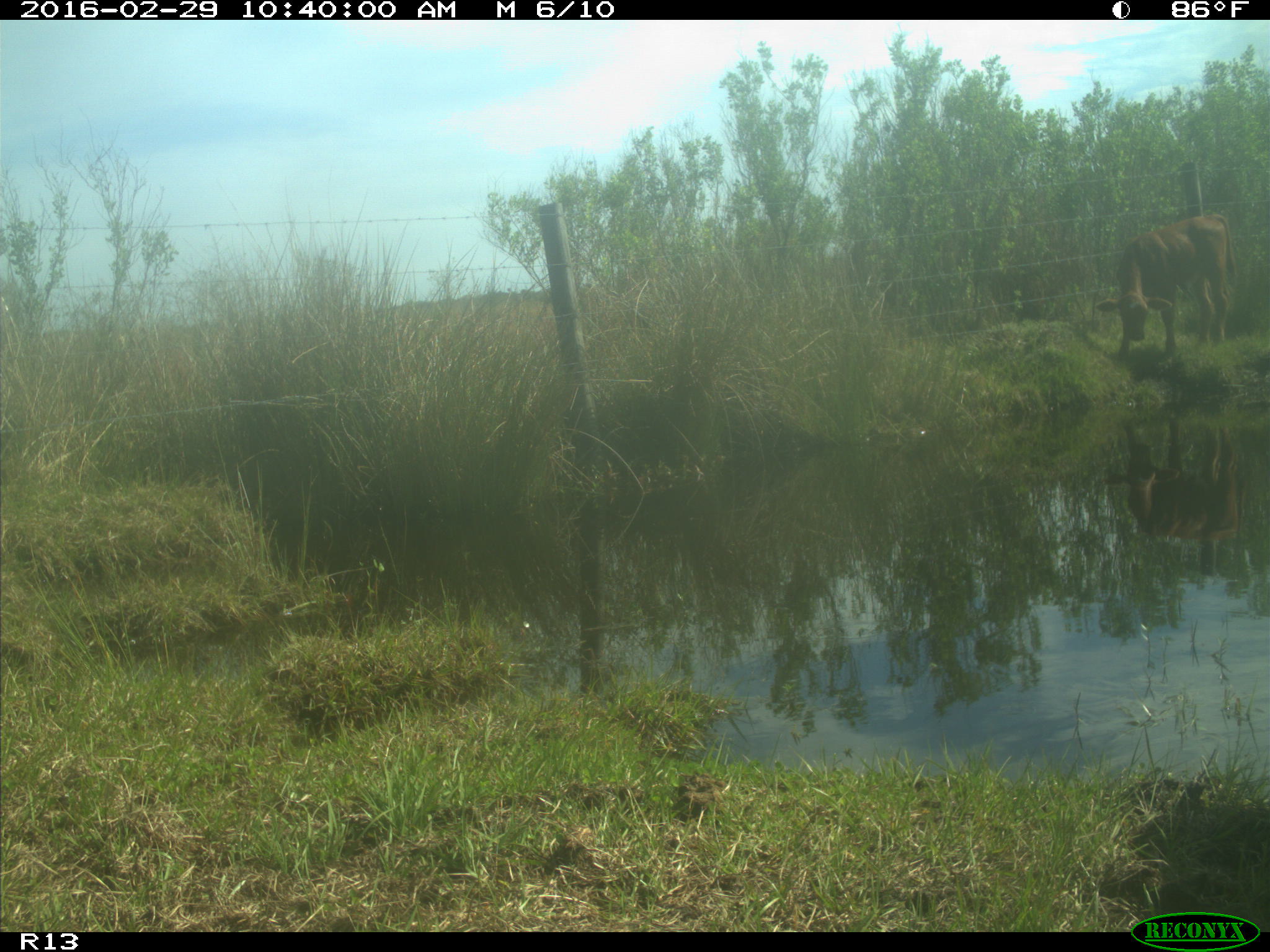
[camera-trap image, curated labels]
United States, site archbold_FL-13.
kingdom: Animalia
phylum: Chordata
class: Mammalia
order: Artiodactyla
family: Bovidae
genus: Bos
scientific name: Bos taurus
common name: domestic cow